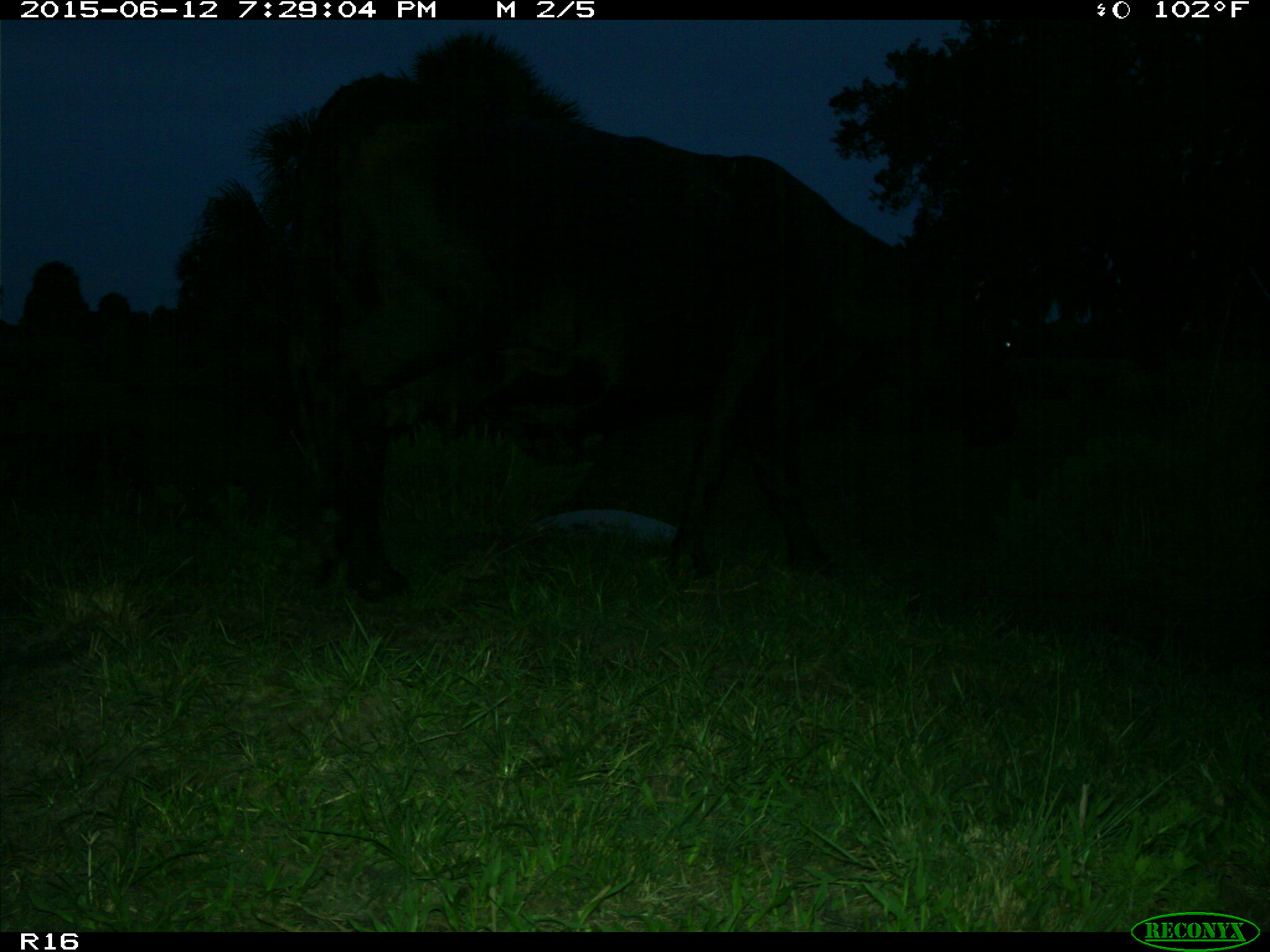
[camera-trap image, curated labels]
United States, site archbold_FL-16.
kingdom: Animalia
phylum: Chordata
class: Mammalia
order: Artiodactyla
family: Bovidae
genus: Bos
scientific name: Bos taurus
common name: domestic cow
Bos taurus (domestic cow).